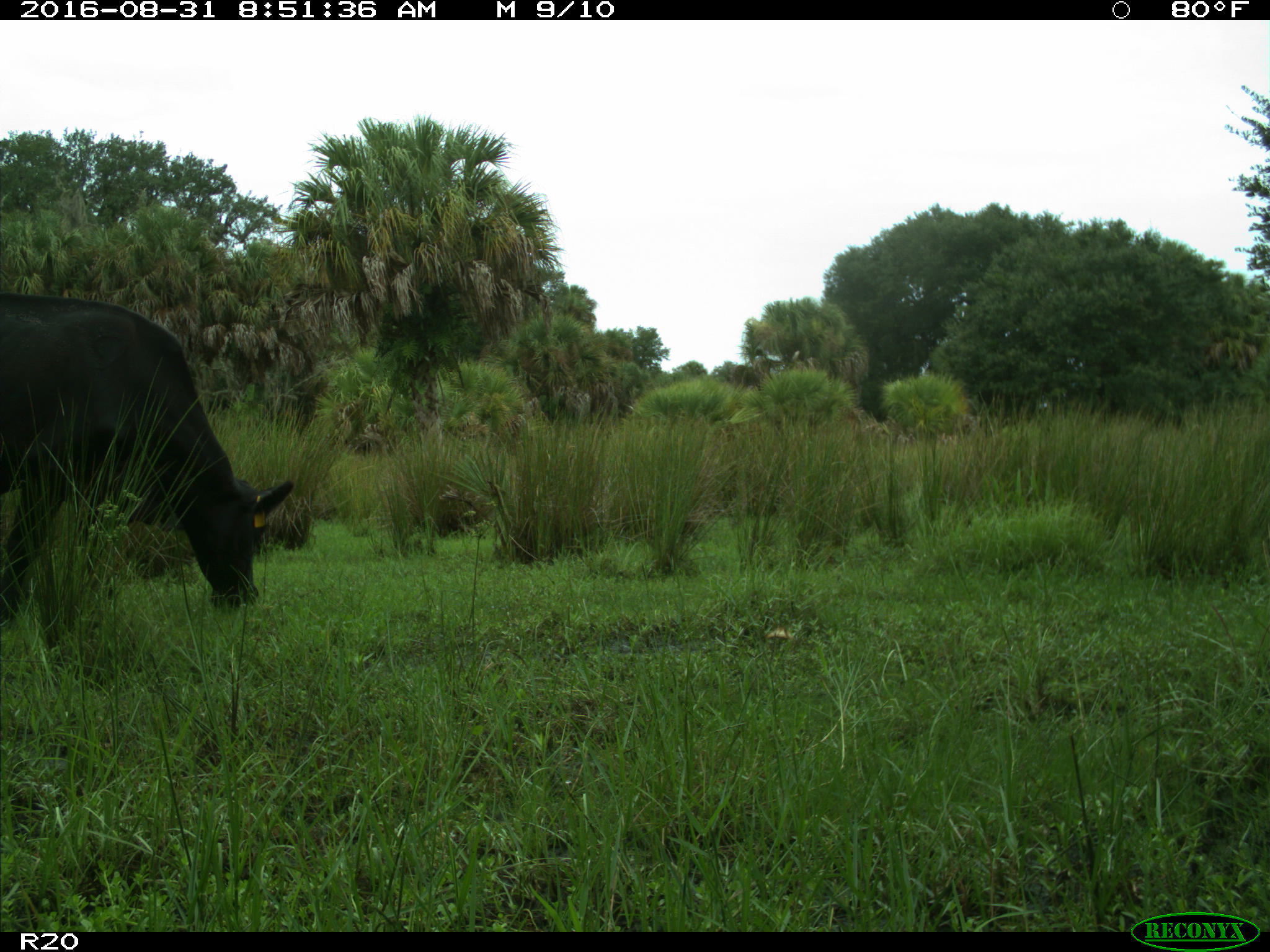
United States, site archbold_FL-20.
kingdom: Animalia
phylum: Chordata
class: Mammalia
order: Artiodactyla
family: Bovidae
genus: Bos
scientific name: Bos taurus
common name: domestic cow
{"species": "Bos taurus (domestic cow)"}